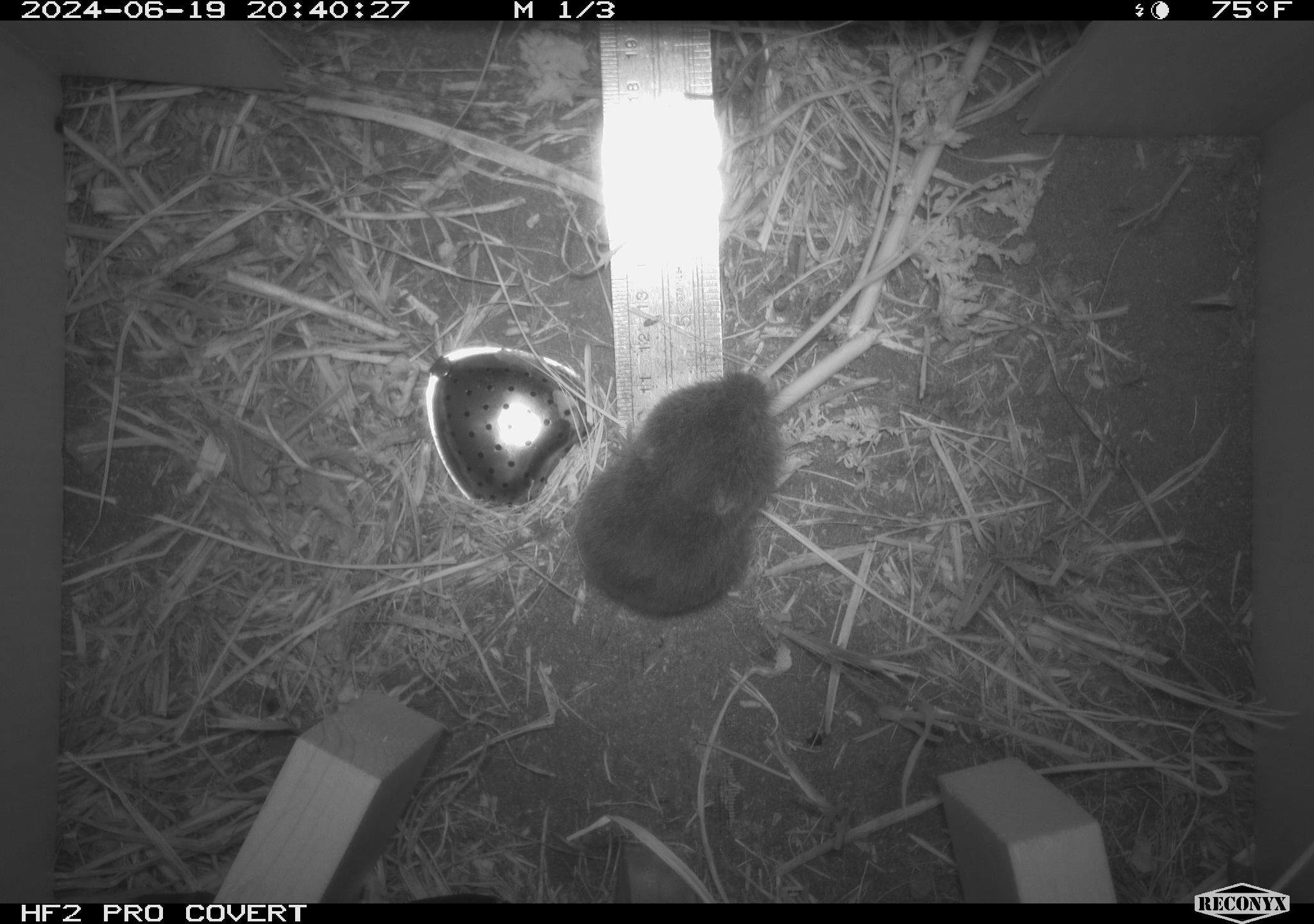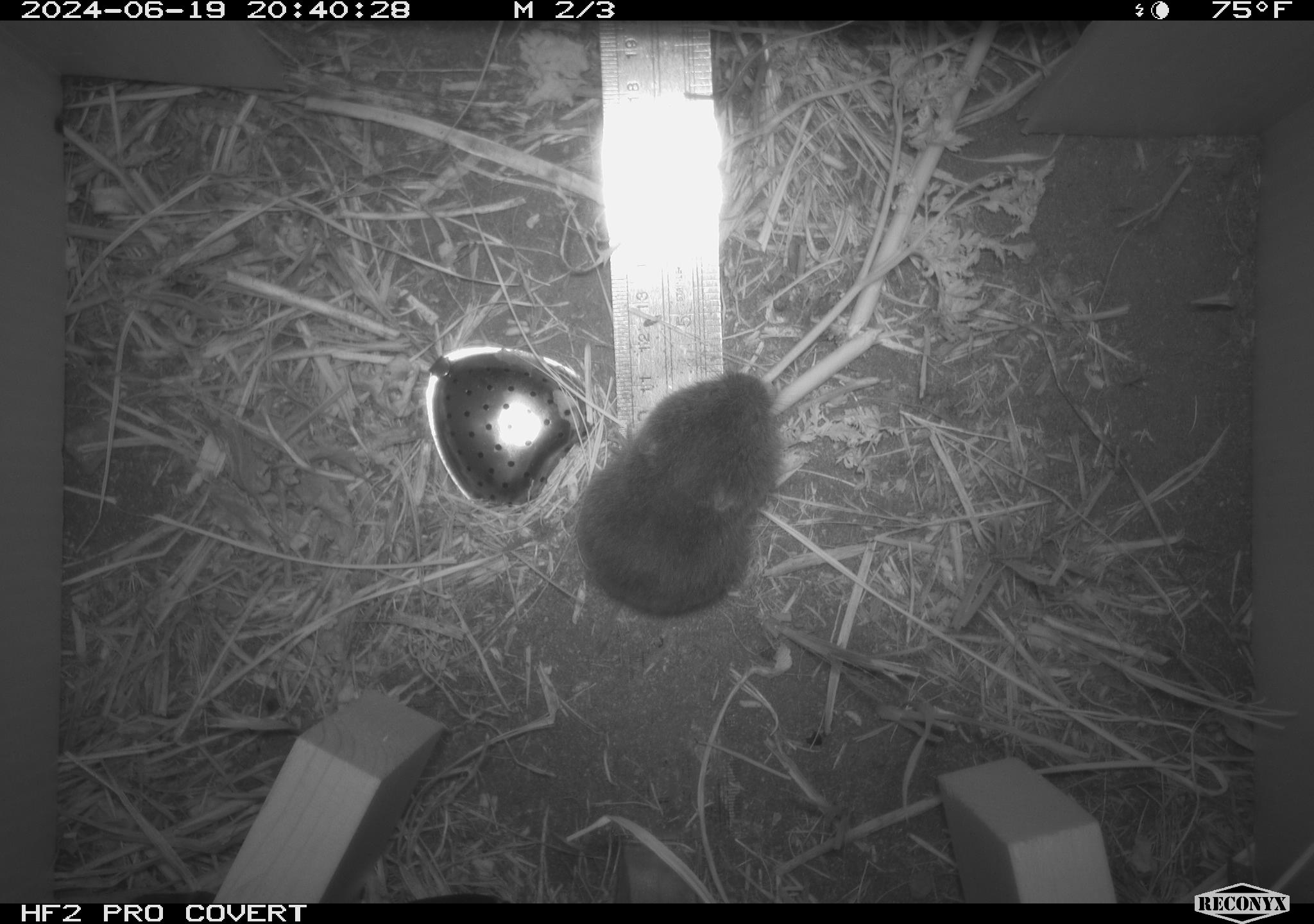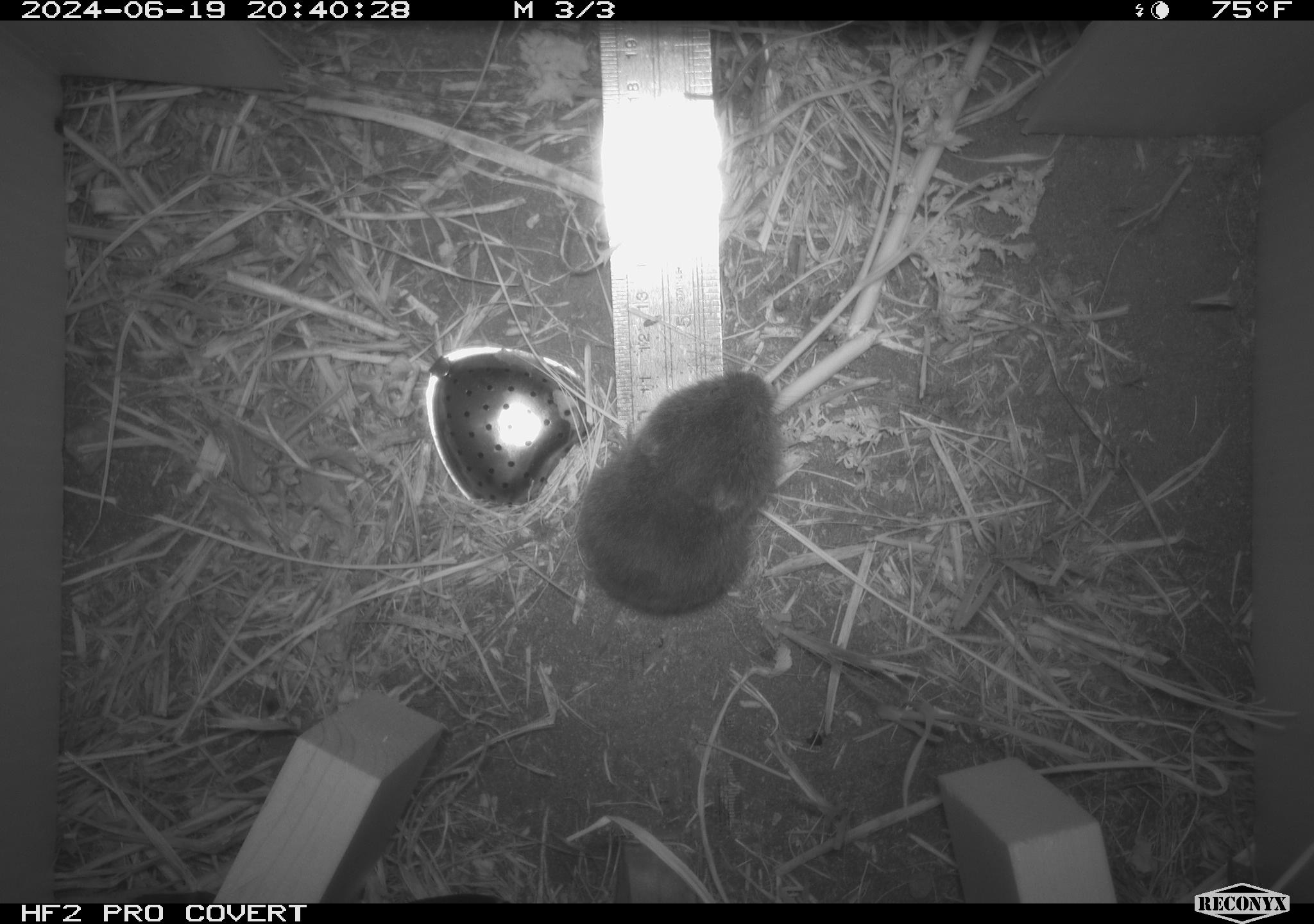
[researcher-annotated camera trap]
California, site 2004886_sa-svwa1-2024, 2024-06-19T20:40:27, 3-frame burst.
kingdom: Animalia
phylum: Chordata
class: Mammalia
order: Rodentia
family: Cricetidae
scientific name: Arvicolinae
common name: voles, lemmings, and muskrats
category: arvicolinae subfamily